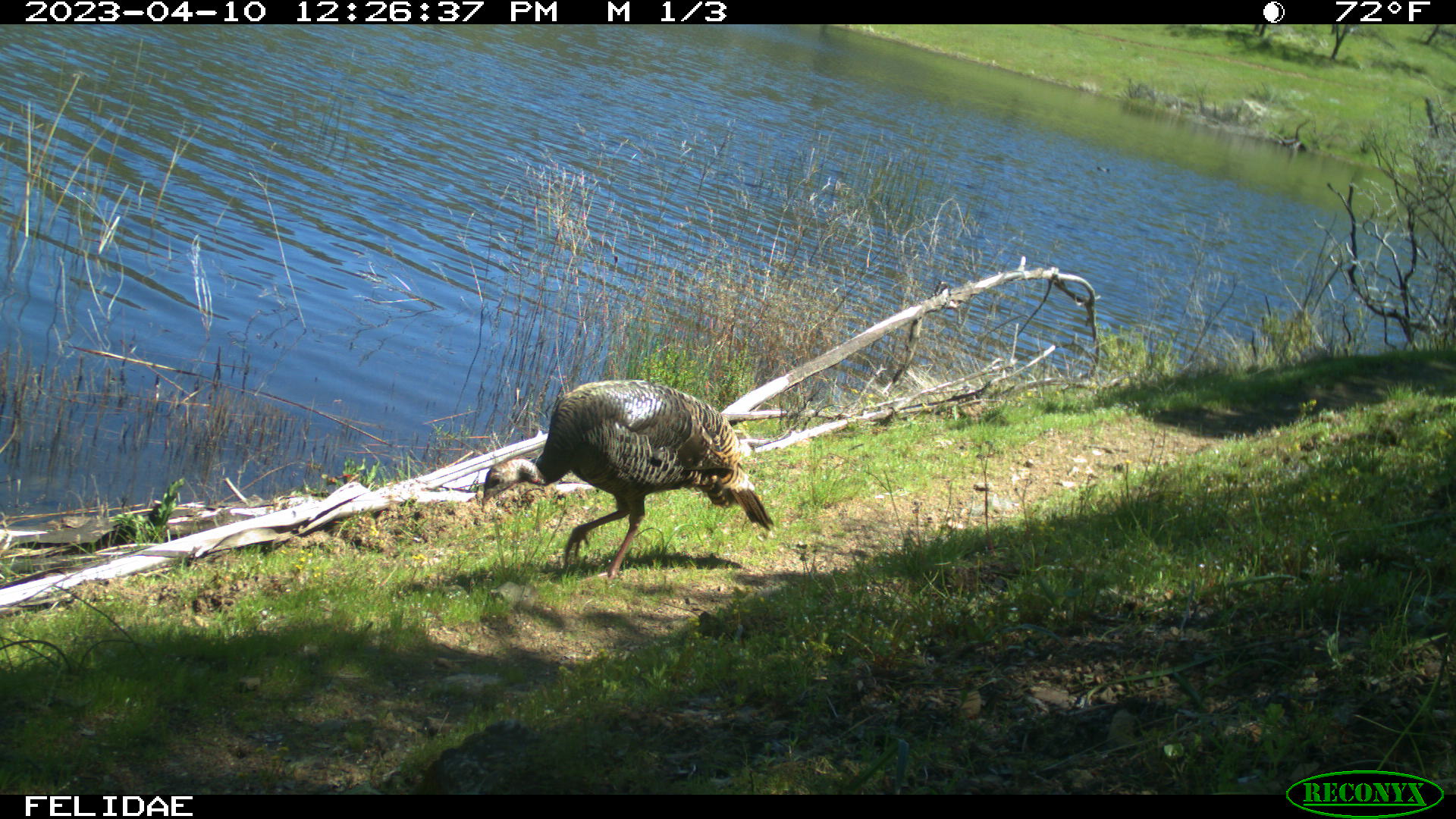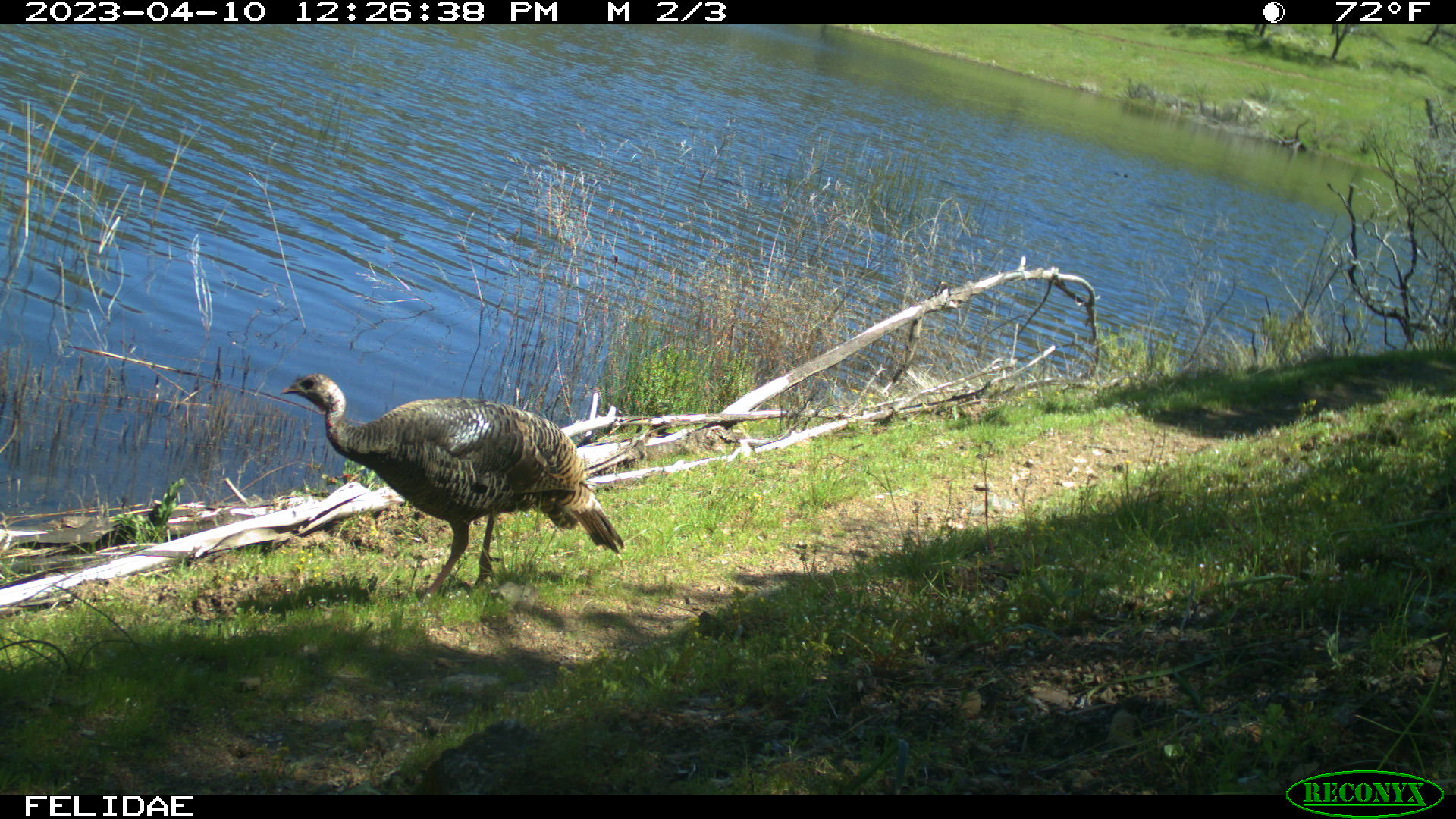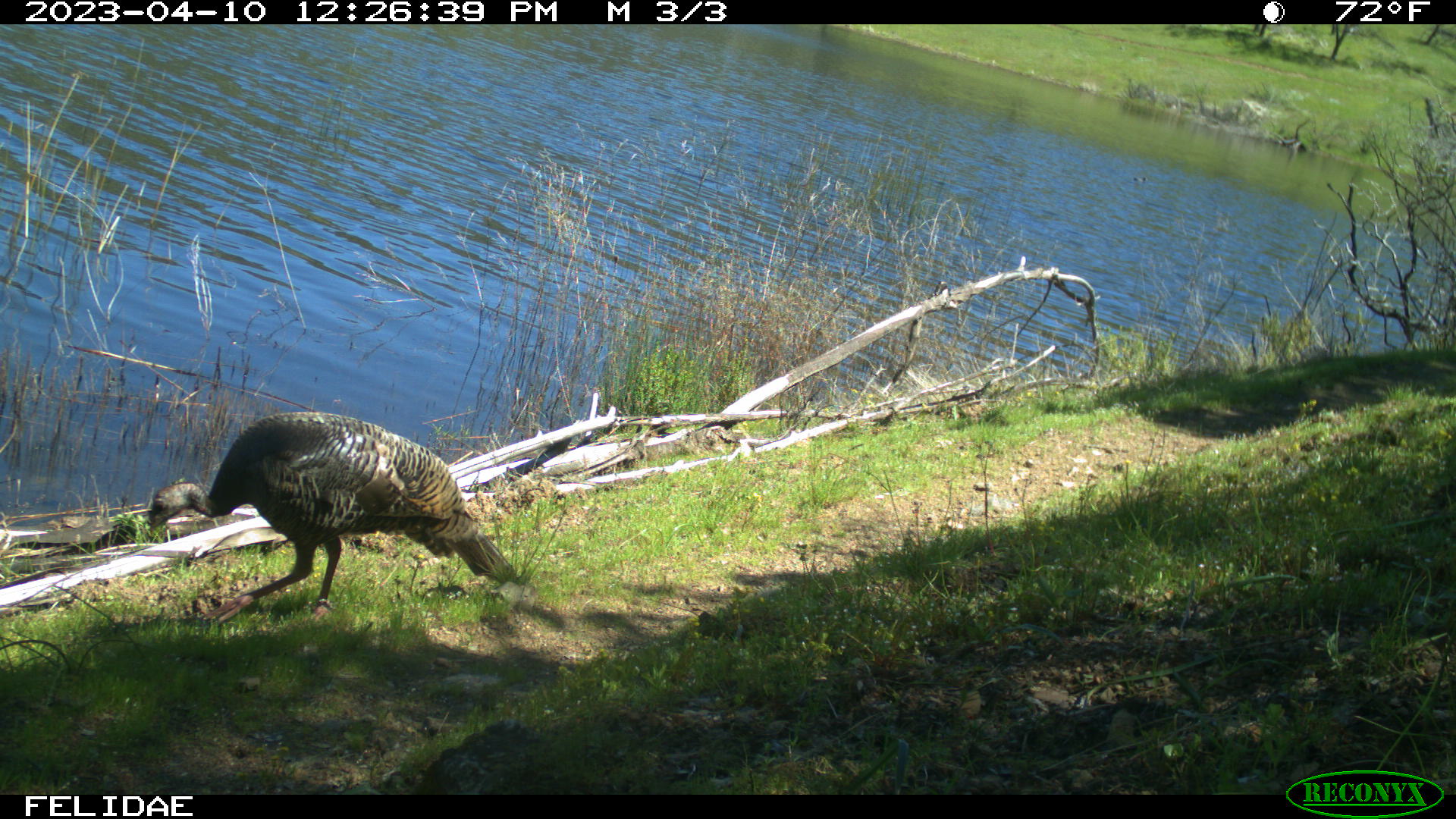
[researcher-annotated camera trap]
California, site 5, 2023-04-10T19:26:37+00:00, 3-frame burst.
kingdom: Animalia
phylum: Chordata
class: Aves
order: Galliformes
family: Phasianidae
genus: Meleagris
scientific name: Meleagris gallopavo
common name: turkey